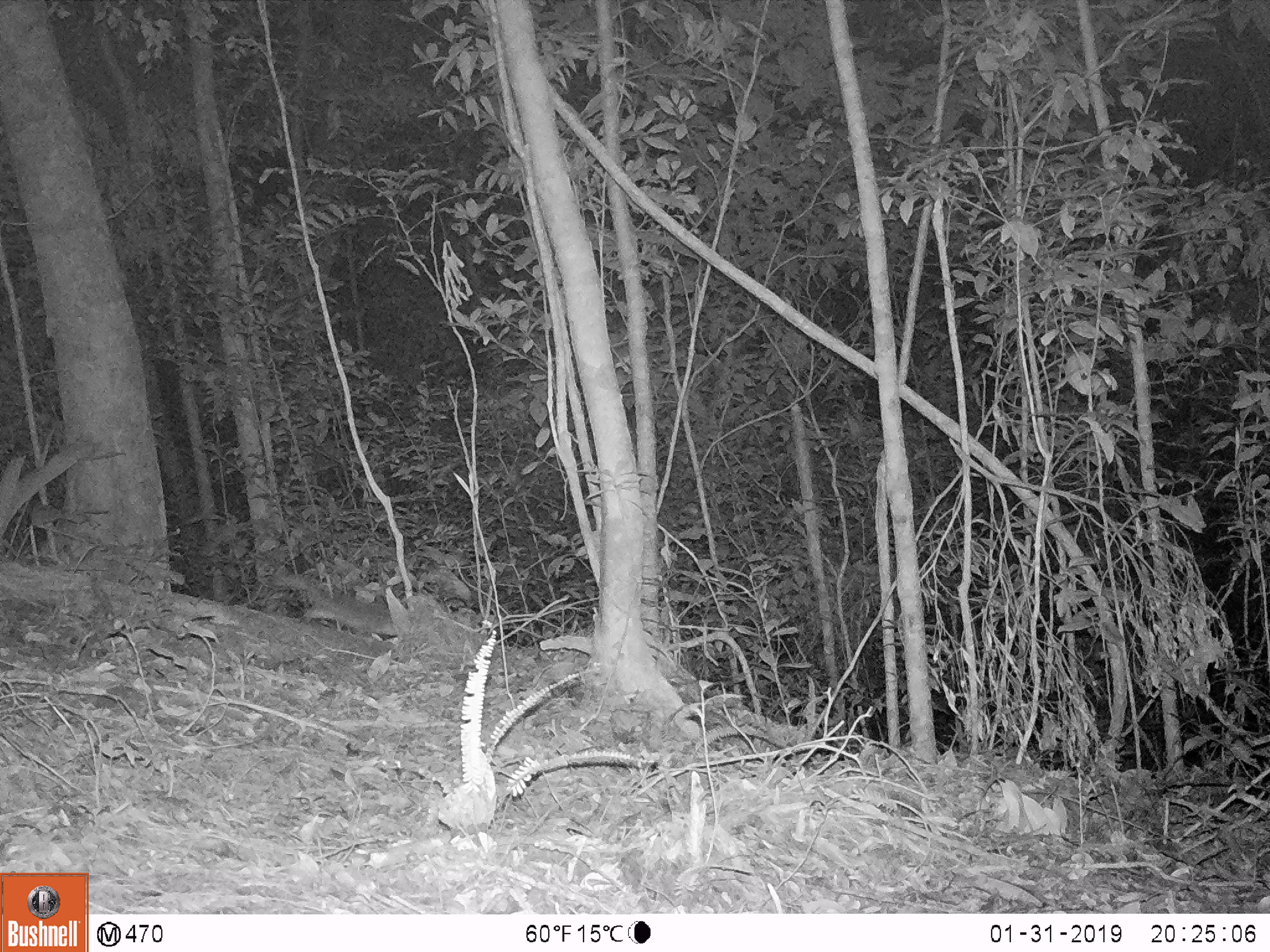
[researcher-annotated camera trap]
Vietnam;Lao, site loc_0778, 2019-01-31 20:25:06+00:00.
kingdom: Animalia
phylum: Chordata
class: Mammalia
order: Carnivora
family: Mustelidae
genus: Melogale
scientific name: Melogale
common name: ferret badger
Ferret badger (Melogale). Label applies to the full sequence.